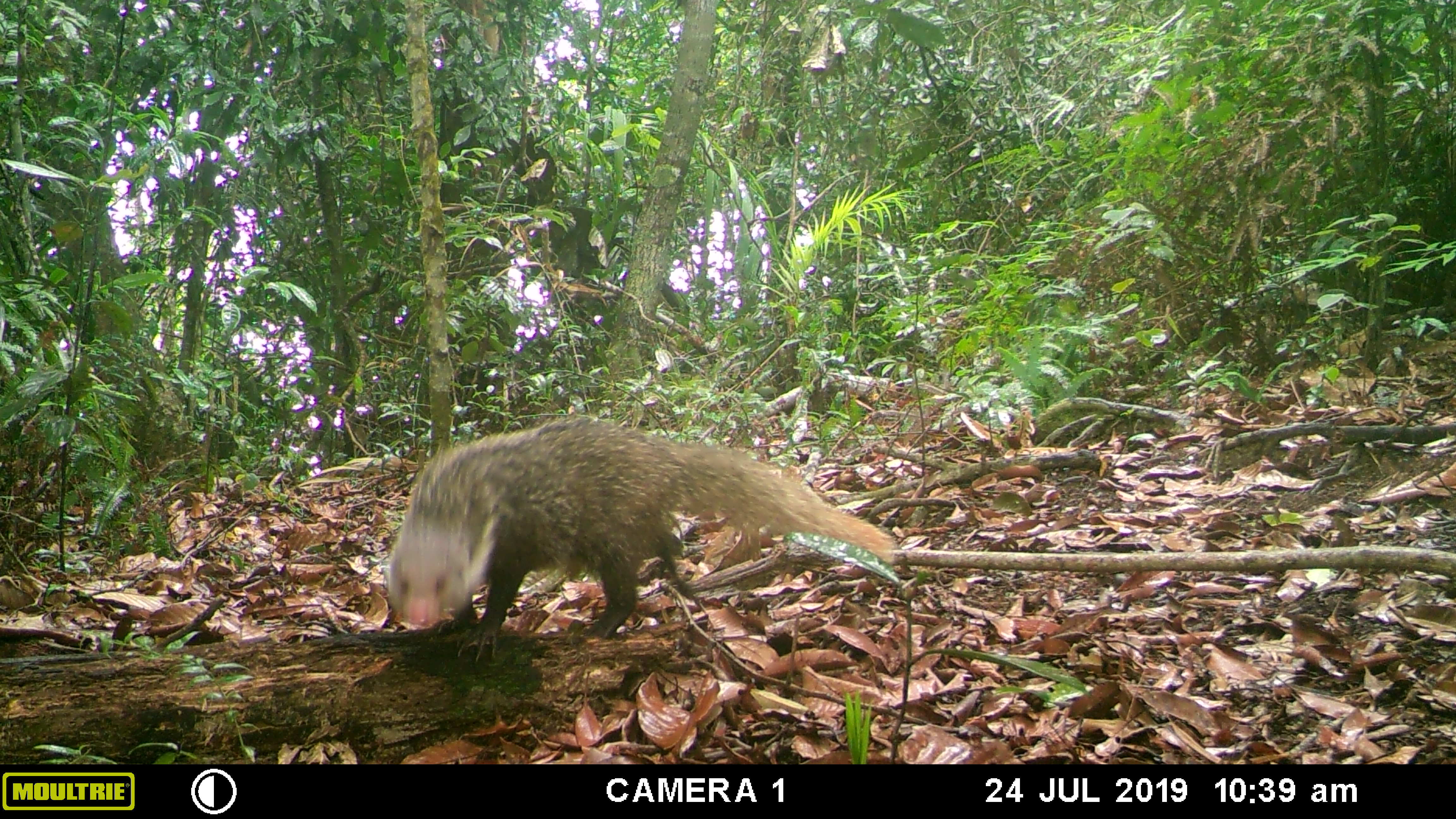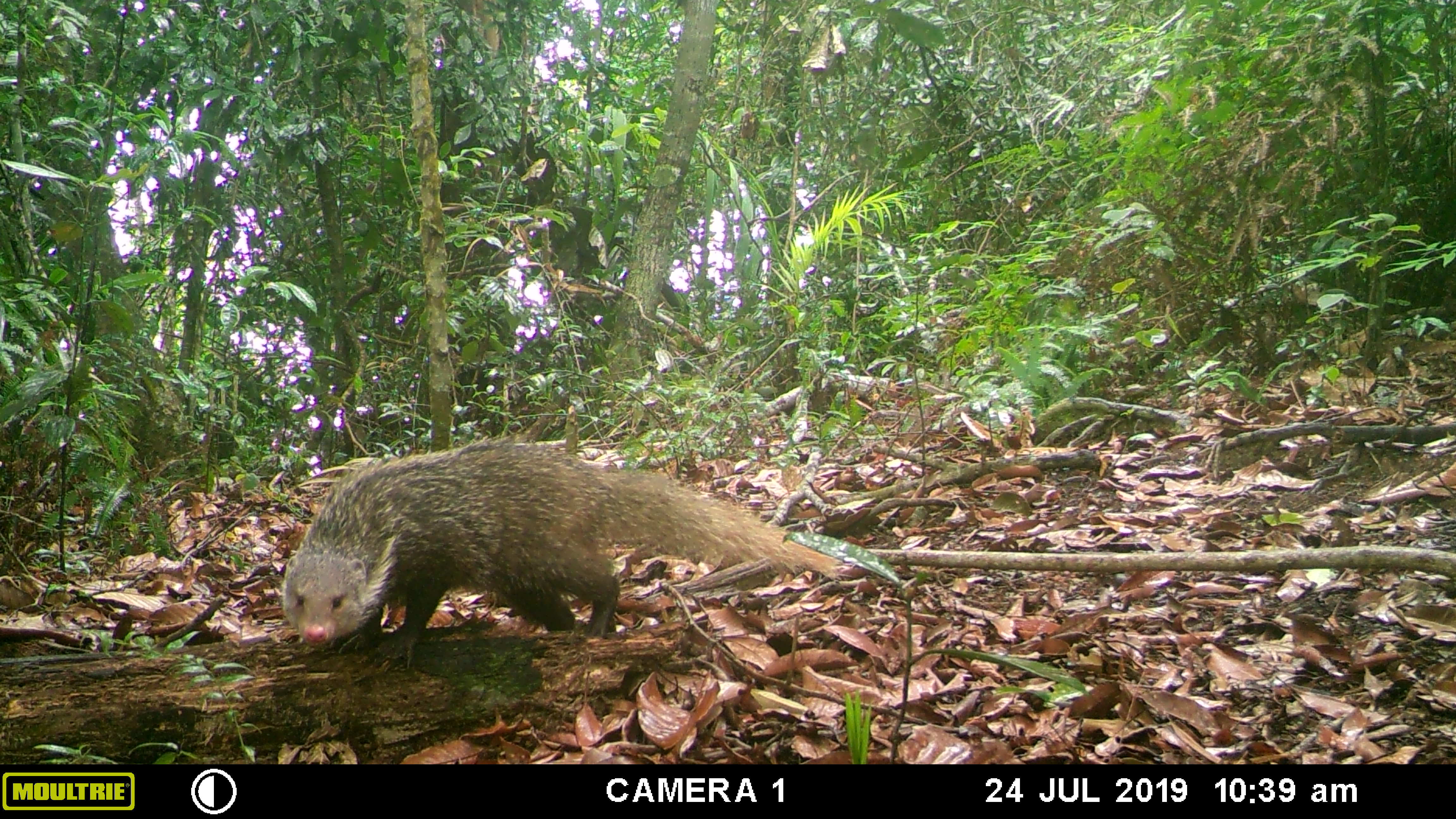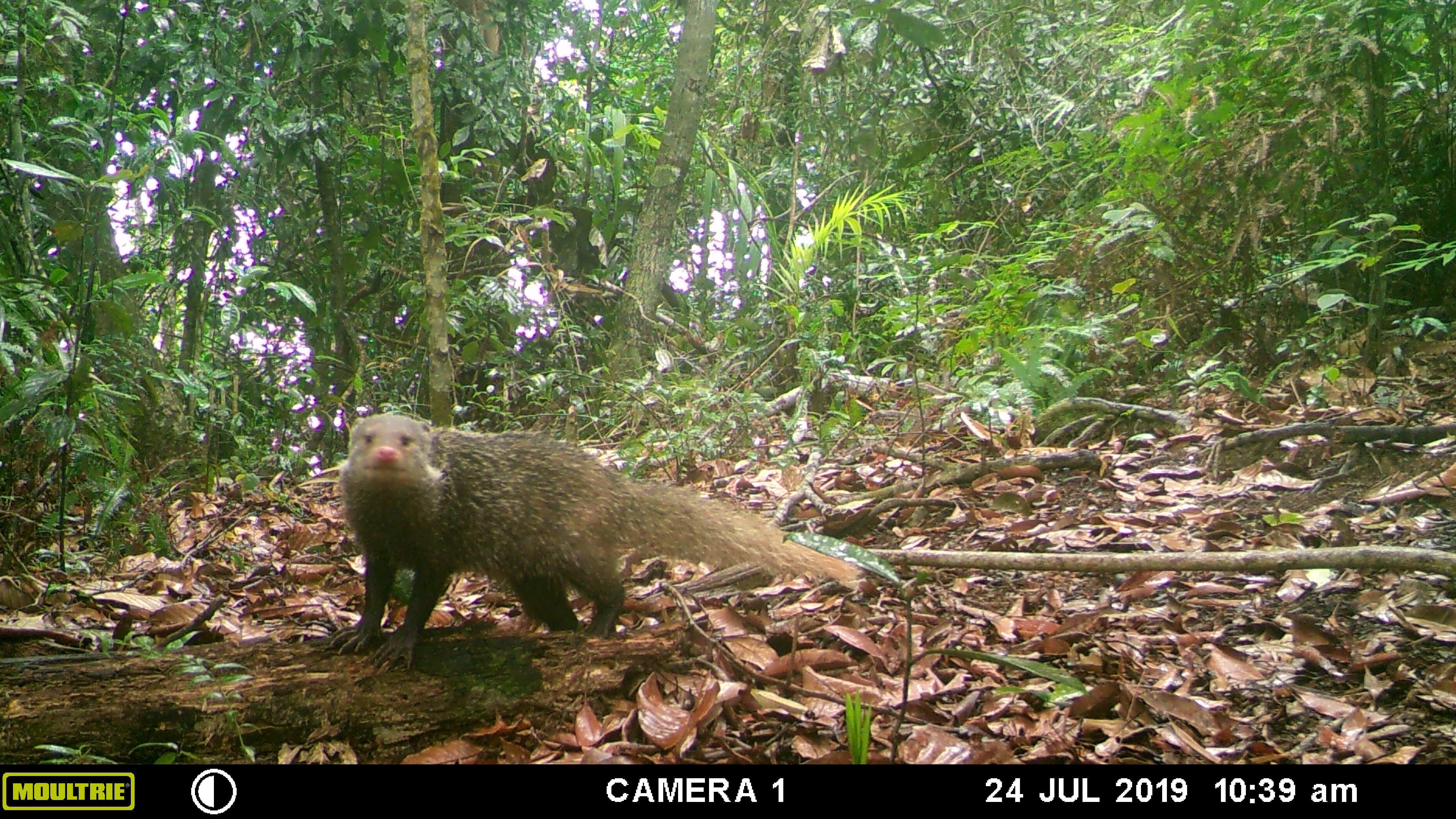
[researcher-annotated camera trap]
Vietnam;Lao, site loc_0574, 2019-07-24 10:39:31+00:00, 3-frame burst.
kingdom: Animalia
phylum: Chordata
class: Mammalia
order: Carnivora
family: Herpestidae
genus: Urva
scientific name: Urva urva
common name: crab-eating mongoose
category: crab eating mongoose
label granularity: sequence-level